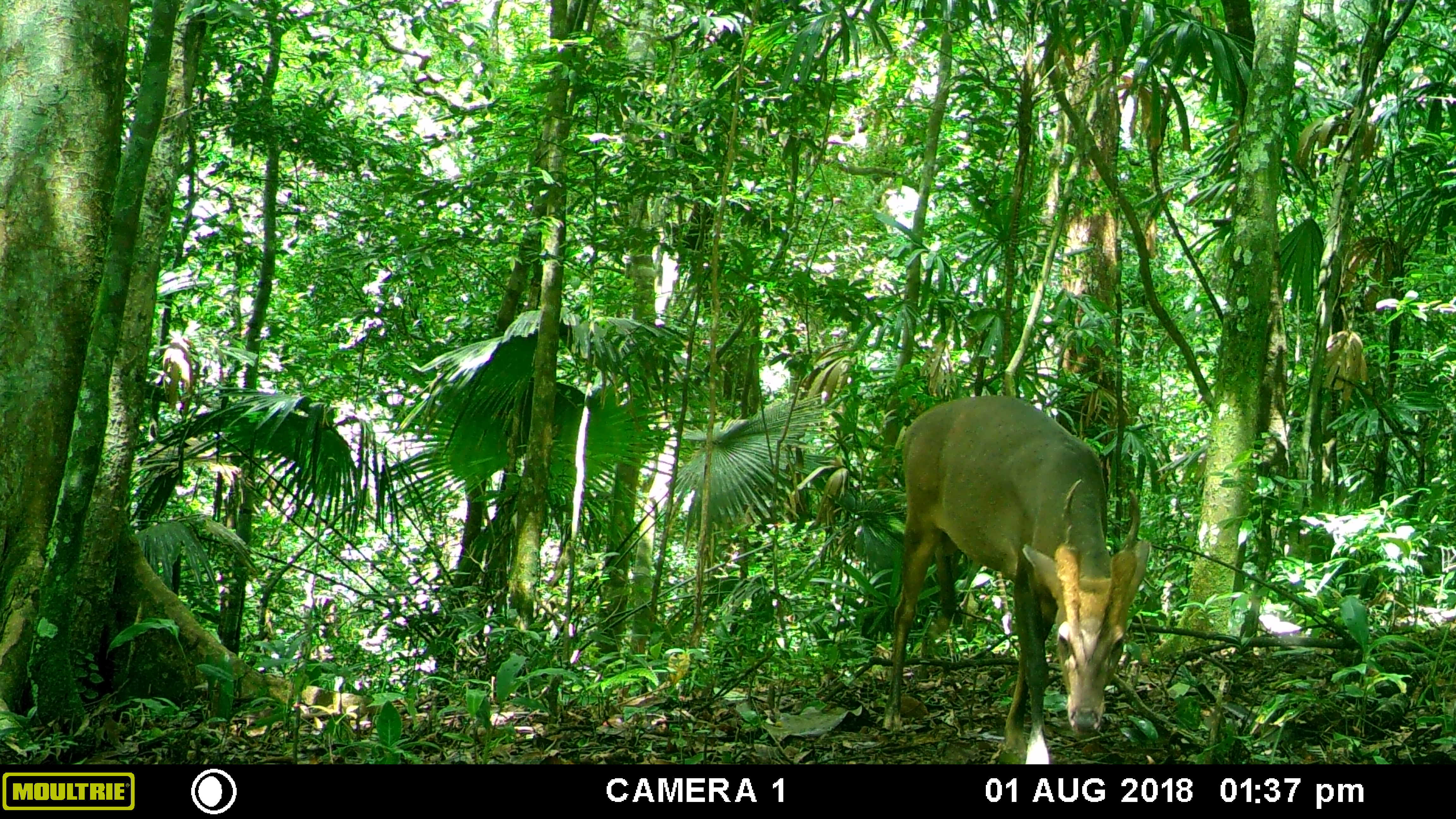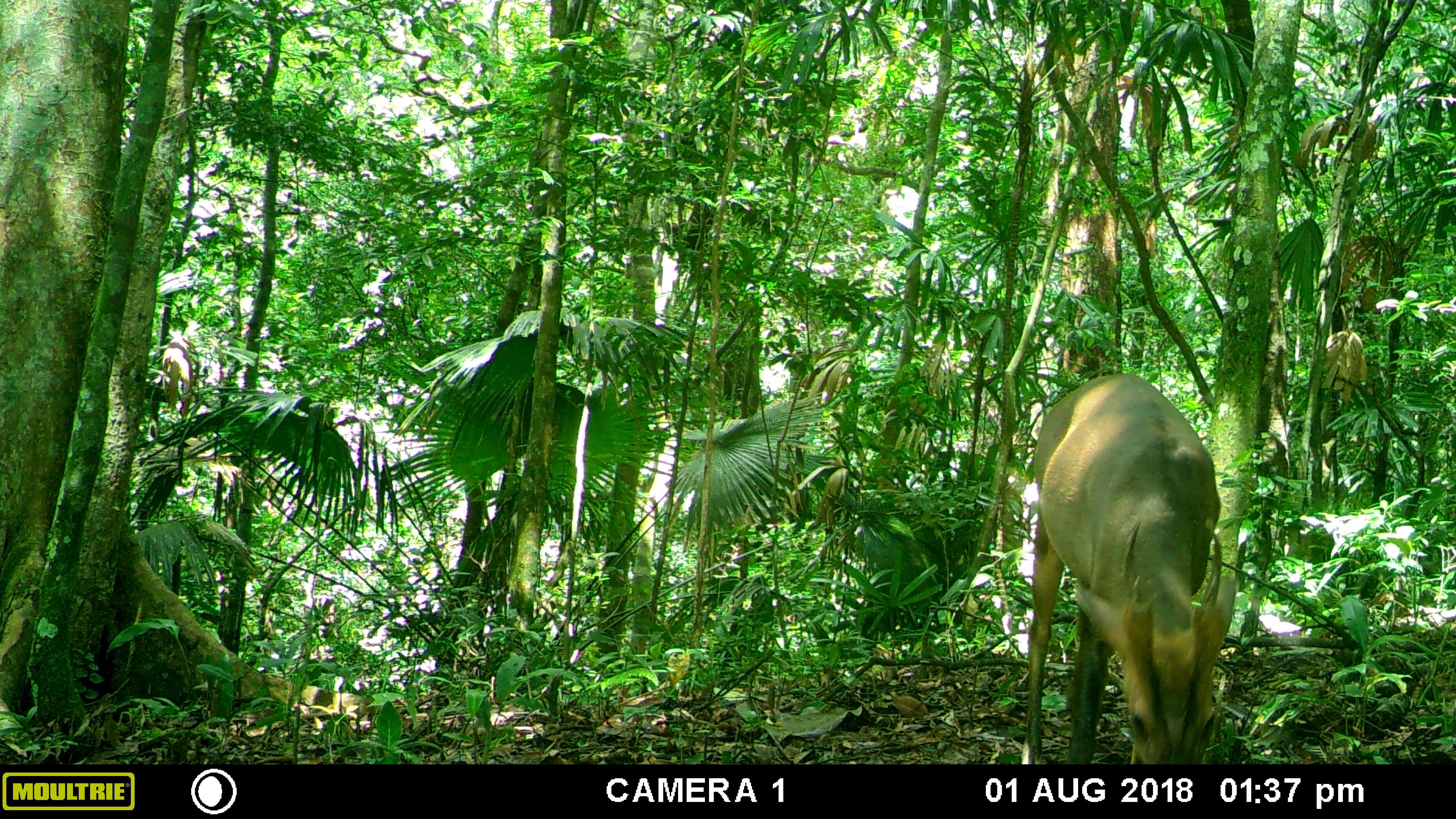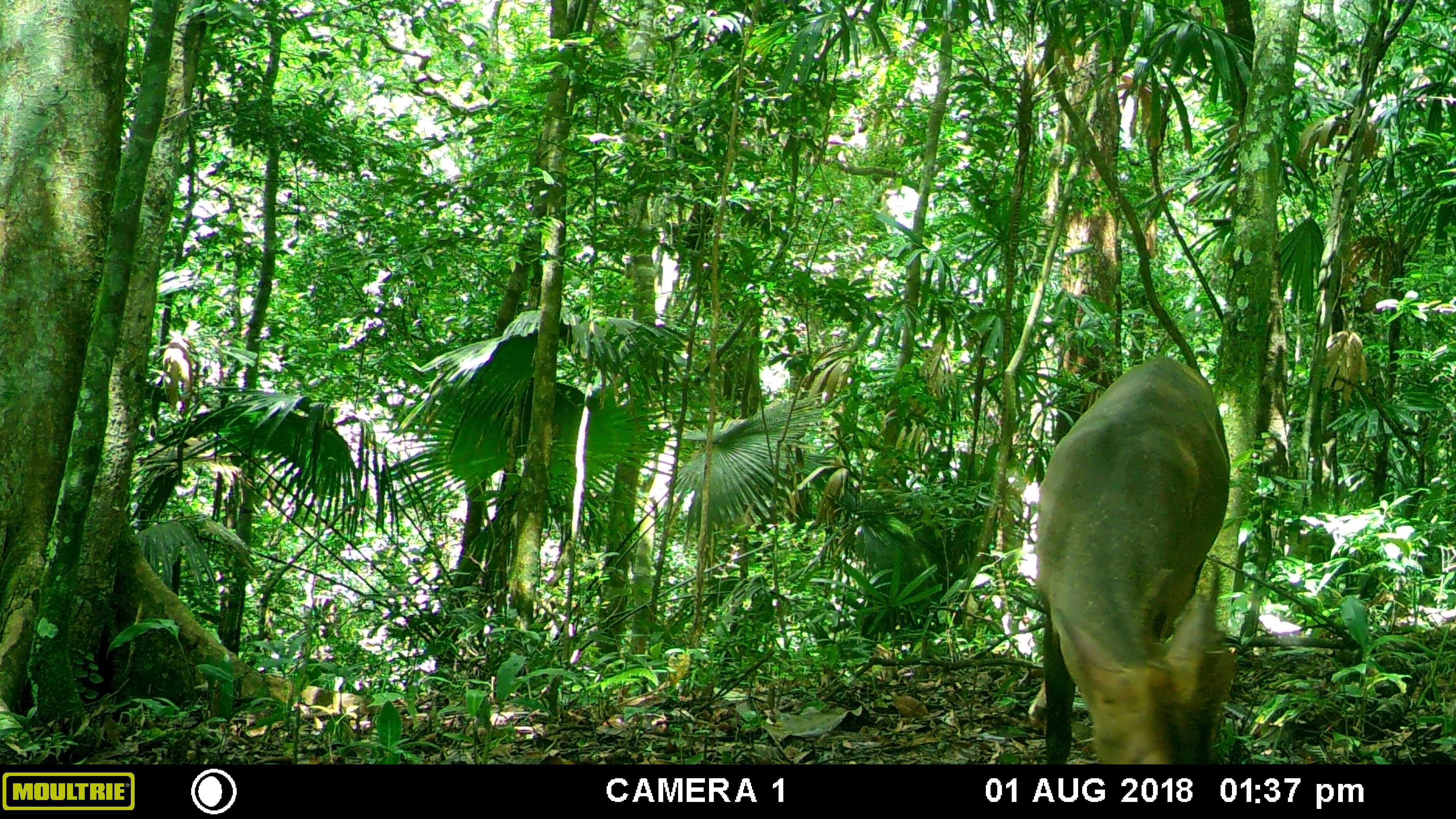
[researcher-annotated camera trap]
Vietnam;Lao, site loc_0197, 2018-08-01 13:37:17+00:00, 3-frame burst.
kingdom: Animalia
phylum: Chordata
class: Mammalia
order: Artiodactyla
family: Cervidae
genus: Muntiacus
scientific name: Muntiacus vuquangensis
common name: large-antlered muntjac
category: large antlered muntjac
Large antlered muntjac (large-antlered muntjac) (Muntiacus vuquangensis). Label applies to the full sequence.